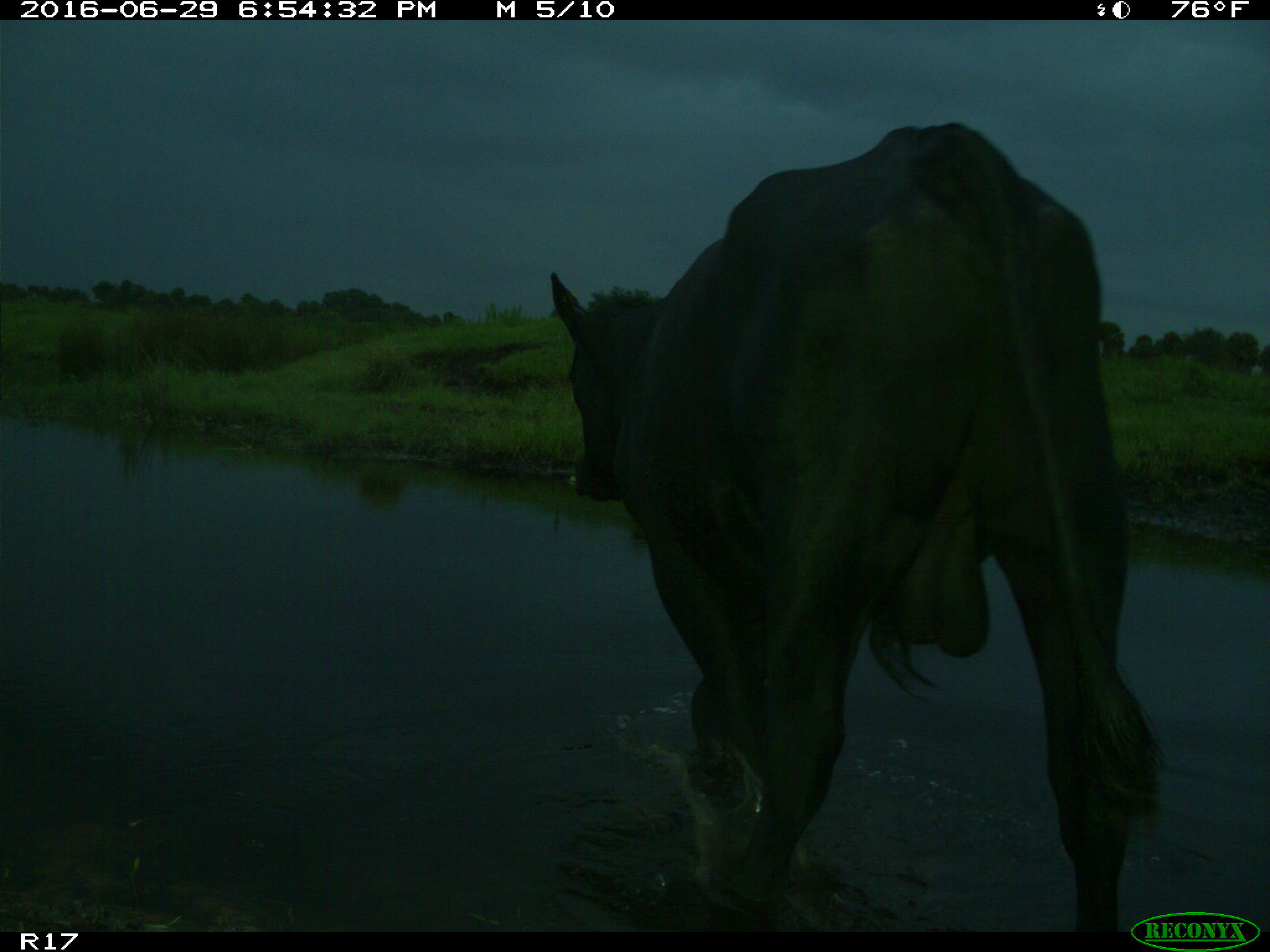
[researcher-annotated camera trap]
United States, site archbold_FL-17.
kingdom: Animalia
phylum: Chordata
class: Mammalia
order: Artiodactyla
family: Bovidae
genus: Bos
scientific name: Bos taurus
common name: domestic cow